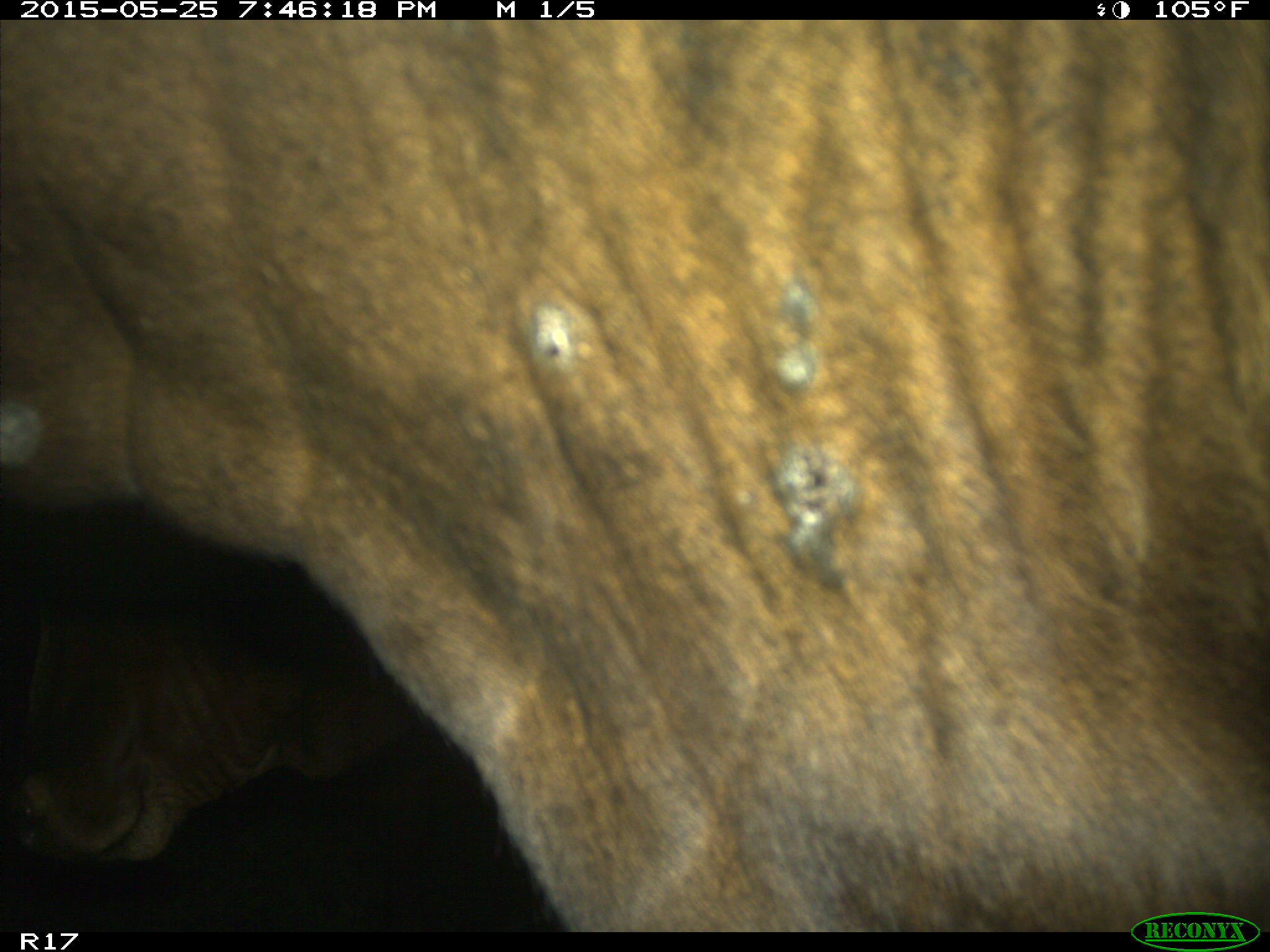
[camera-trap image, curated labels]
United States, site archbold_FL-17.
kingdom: Animalia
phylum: Chordata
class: Mammalia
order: Artiodactyla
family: Bovidae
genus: Bos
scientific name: Bos taurus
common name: domestic cow